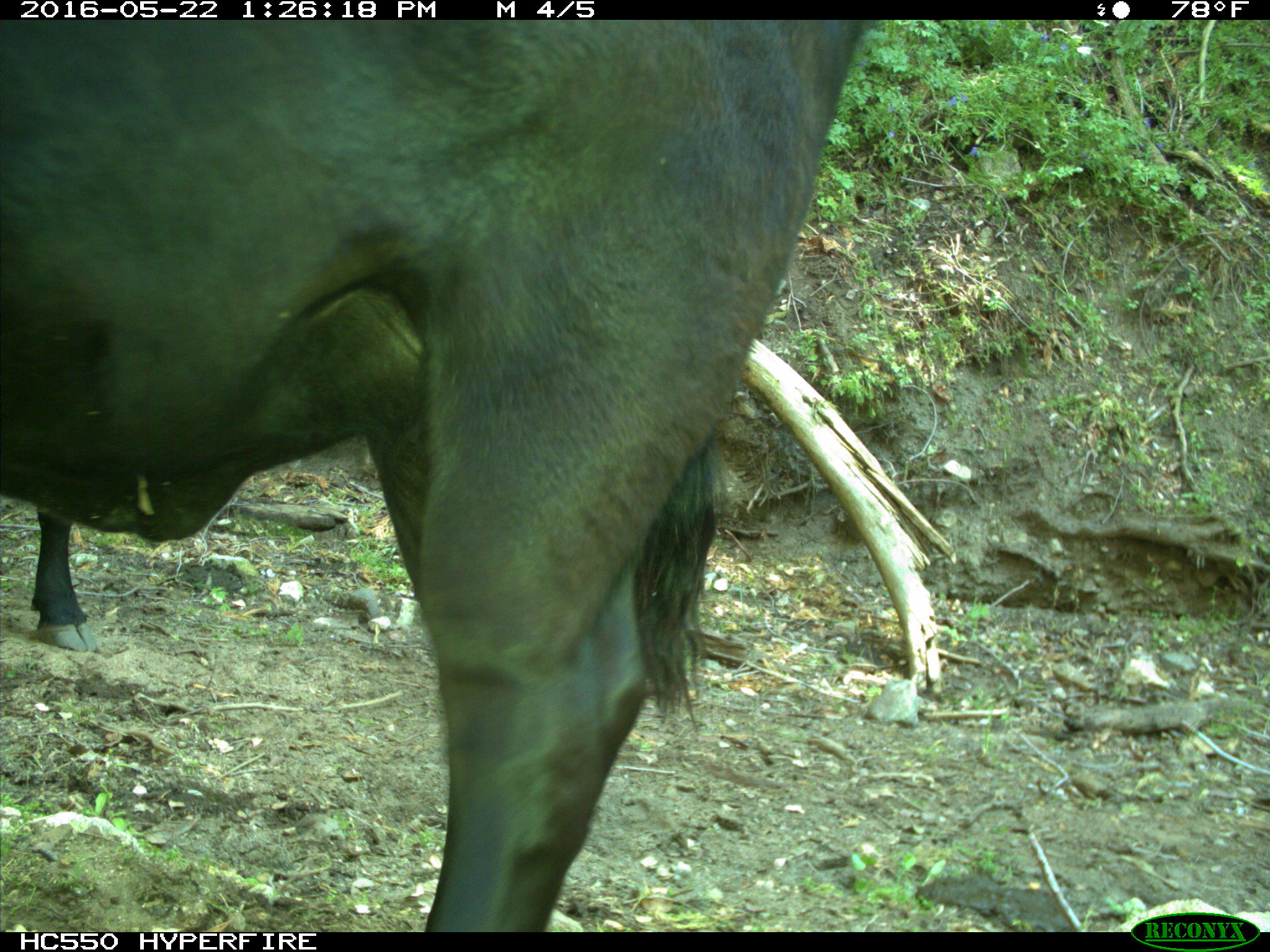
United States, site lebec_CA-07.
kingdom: Animalia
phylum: Chordata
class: Mammalia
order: Artiodactyla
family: Bovidae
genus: Bos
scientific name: Bos taurus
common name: domestic cow